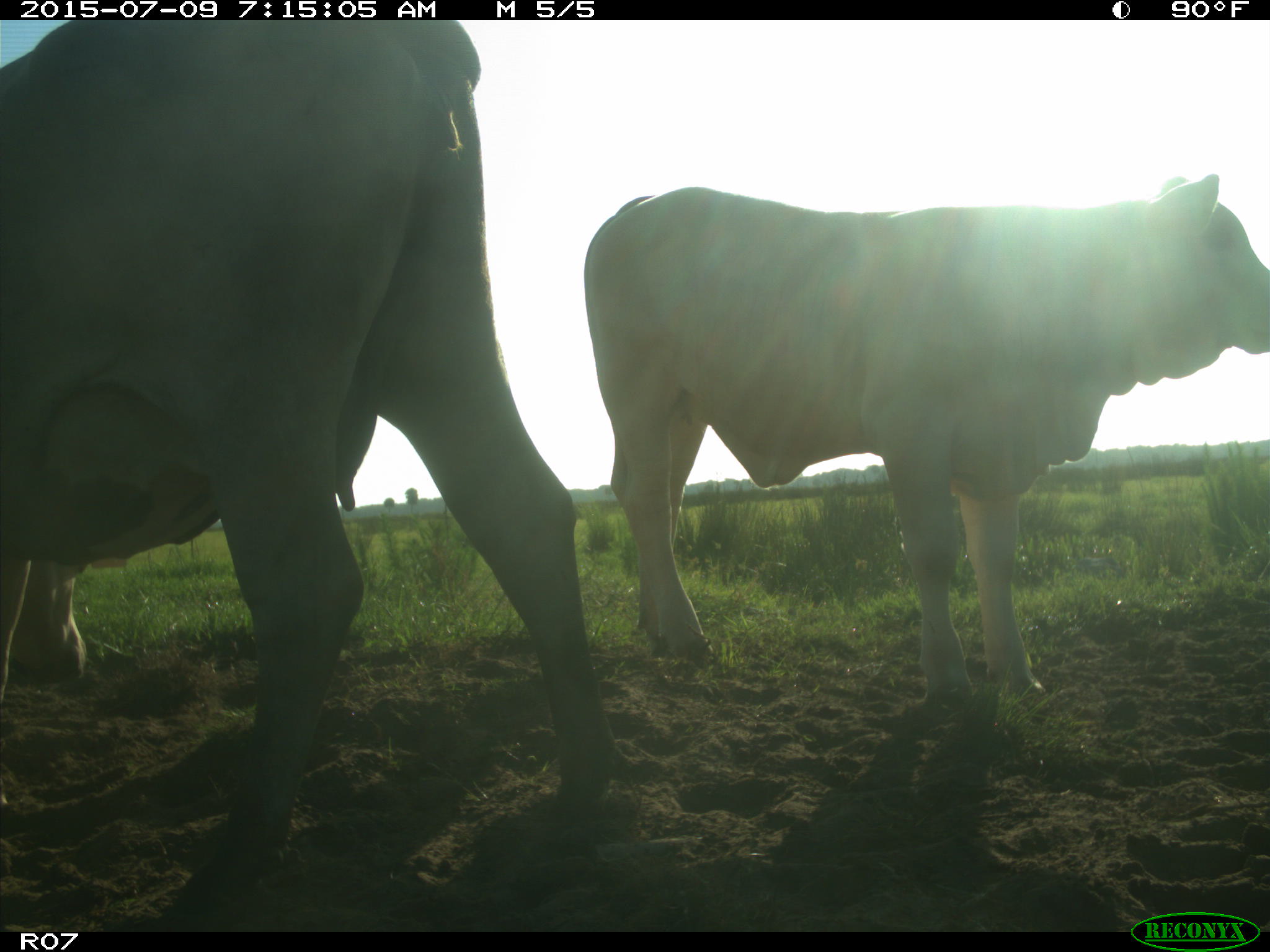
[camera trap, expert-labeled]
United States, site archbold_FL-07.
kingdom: Animalia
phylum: Chordata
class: Mammalia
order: Artiodactyla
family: Bovidae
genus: Bos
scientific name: Bos taurus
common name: domestic cow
Bos taurus (domestic cow).